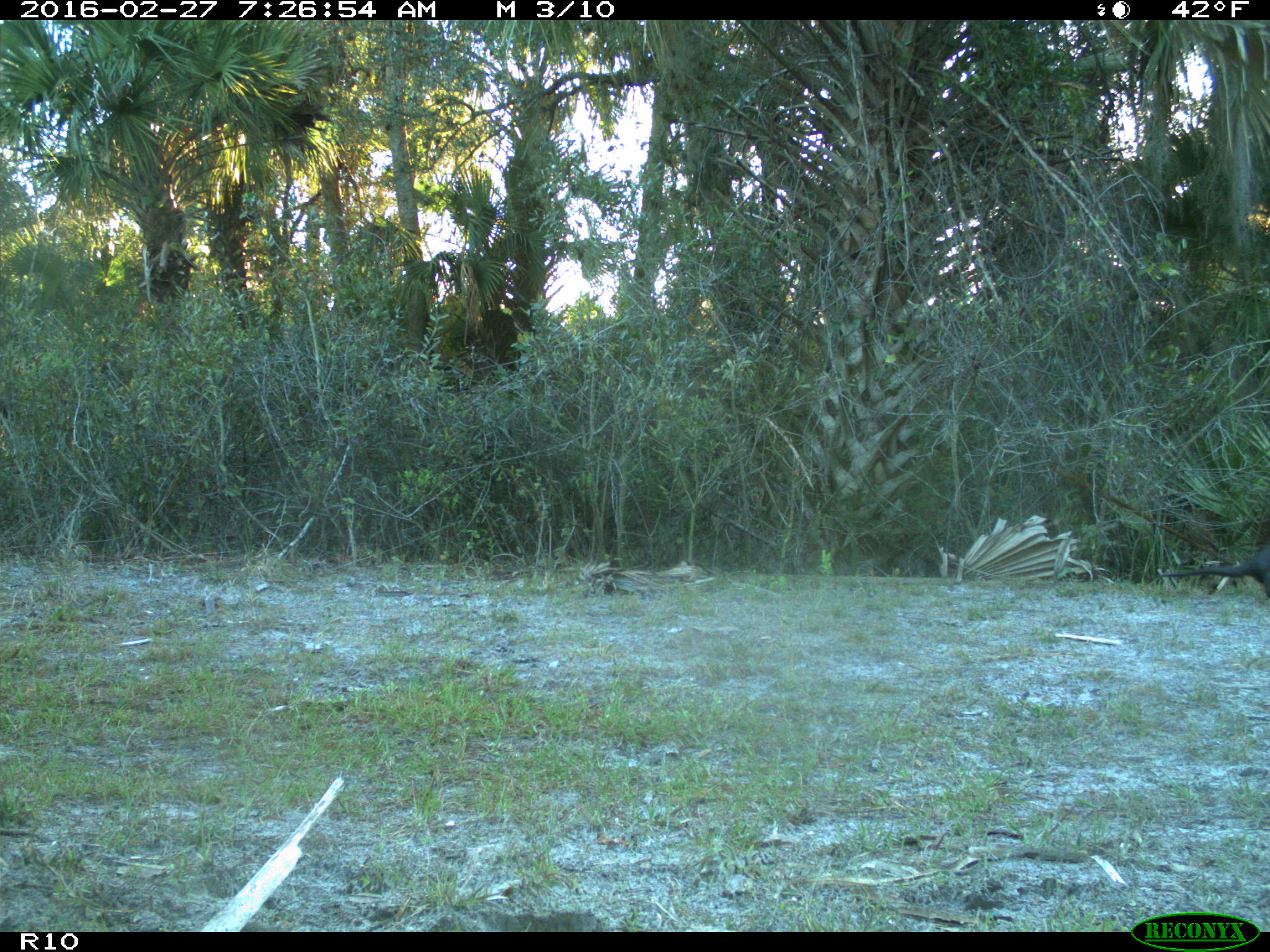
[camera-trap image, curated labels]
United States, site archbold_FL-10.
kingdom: Animalia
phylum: Chordata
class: Mammalia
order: Carnivora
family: Mustelidae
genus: Lontra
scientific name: Lontra canadensis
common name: north american river otter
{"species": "Lontra canadensis (north american river otter)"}